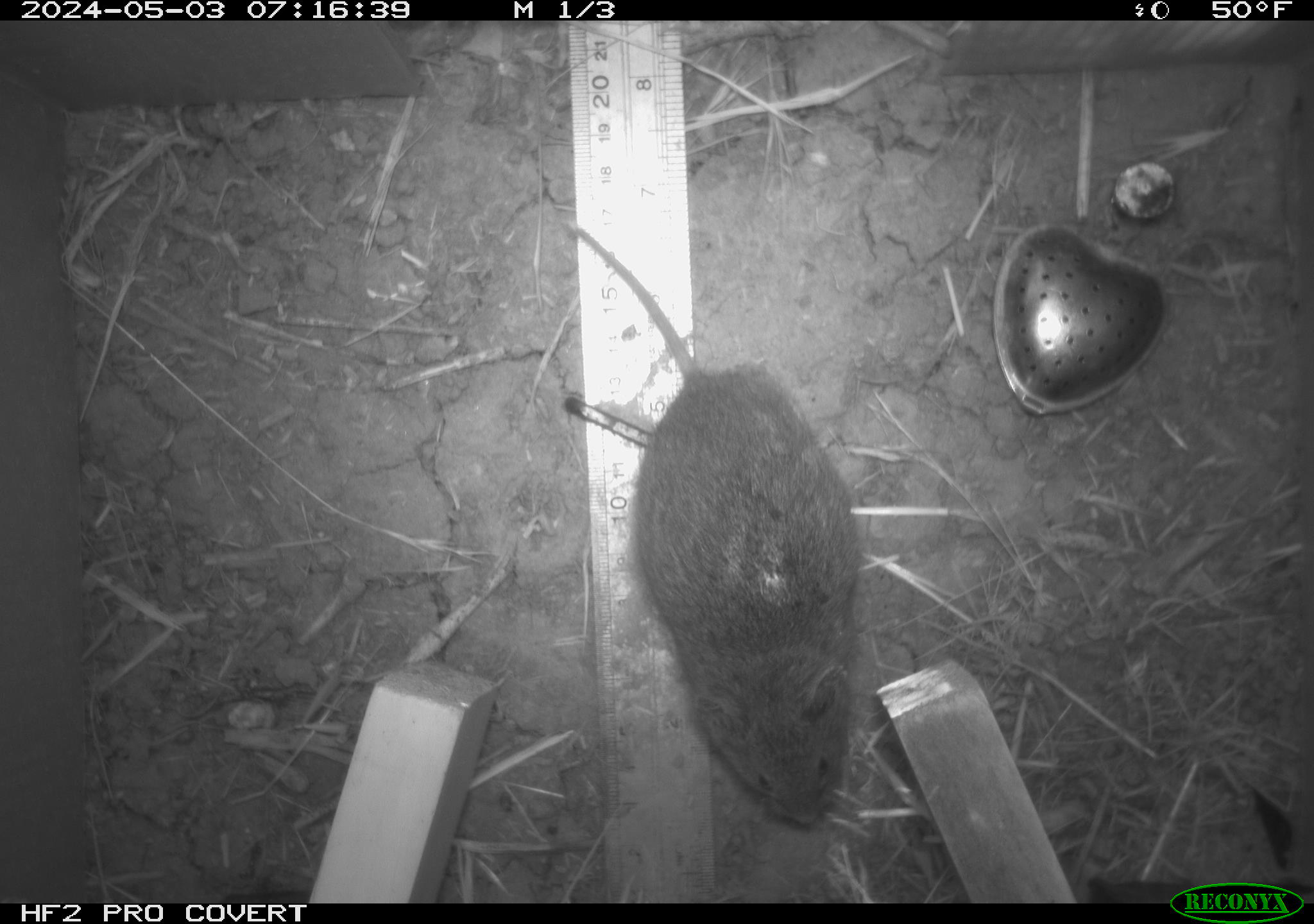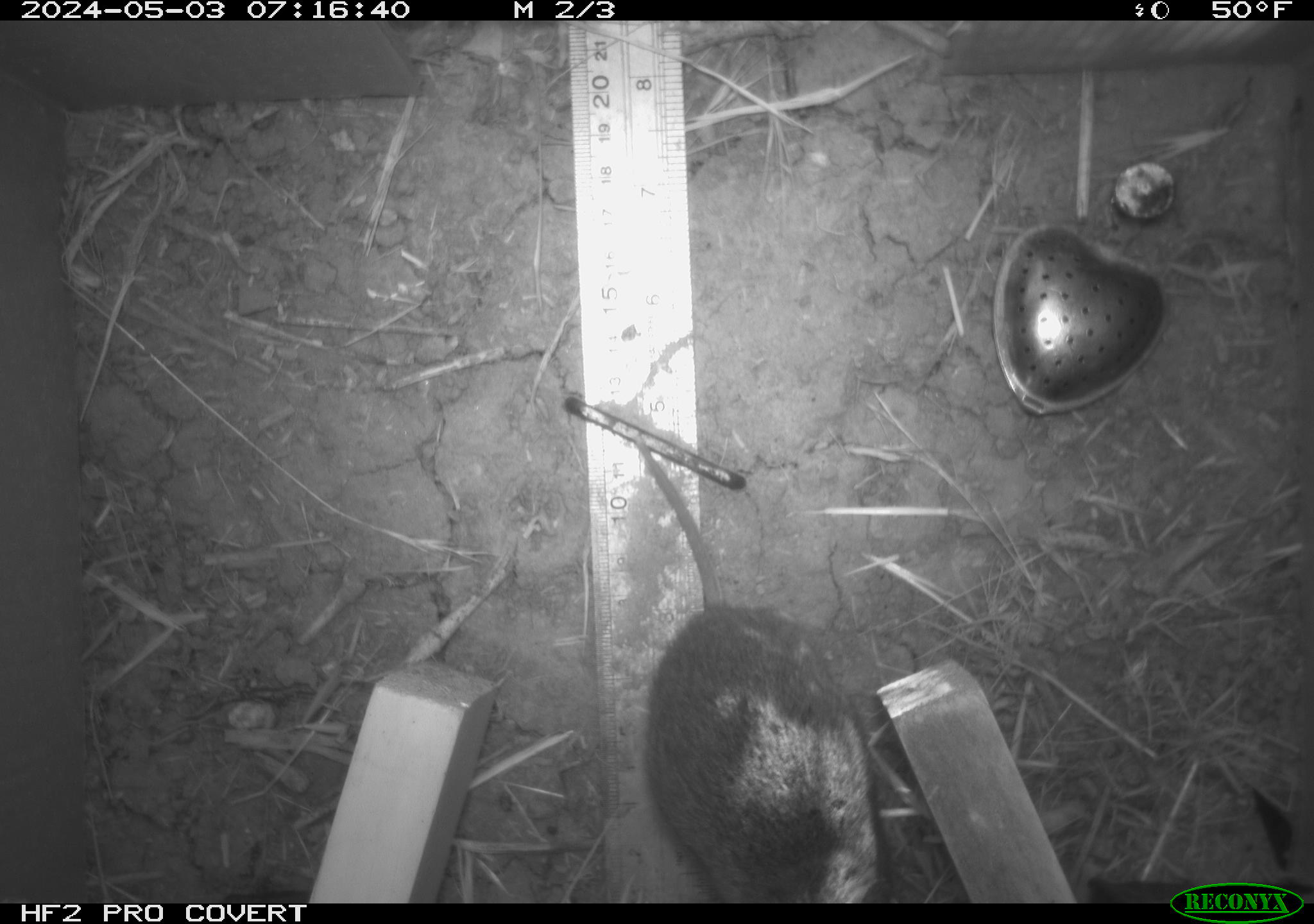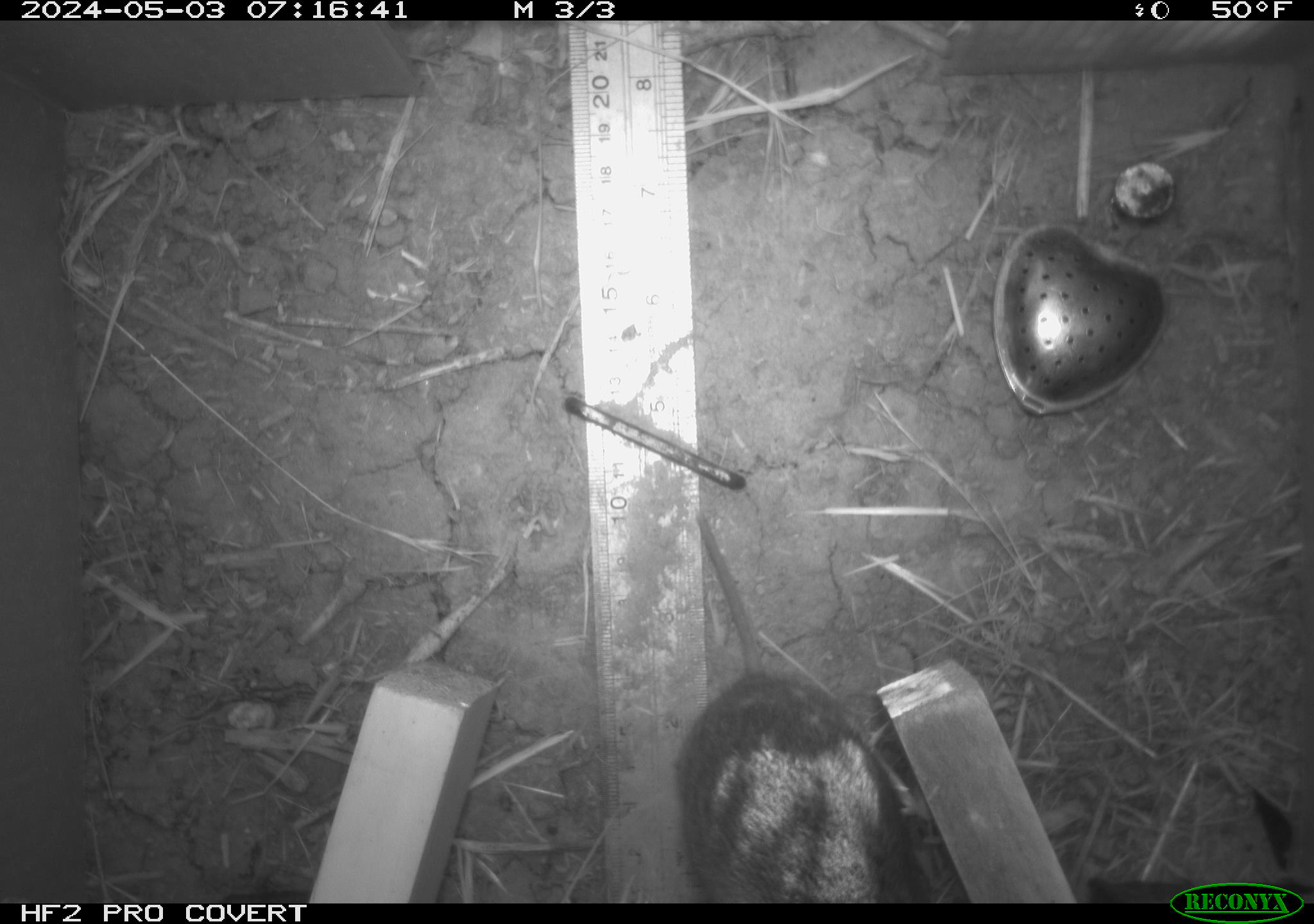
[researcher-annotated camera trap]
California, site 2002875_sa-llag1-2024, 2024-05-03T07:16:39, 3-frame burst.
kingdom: Animalia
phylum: Chordata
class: Mammalia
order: Rodentia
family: Cricetidae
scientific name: Arvicolinae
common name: voles, lemmings, and muskrats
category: arvicolinae subfamily